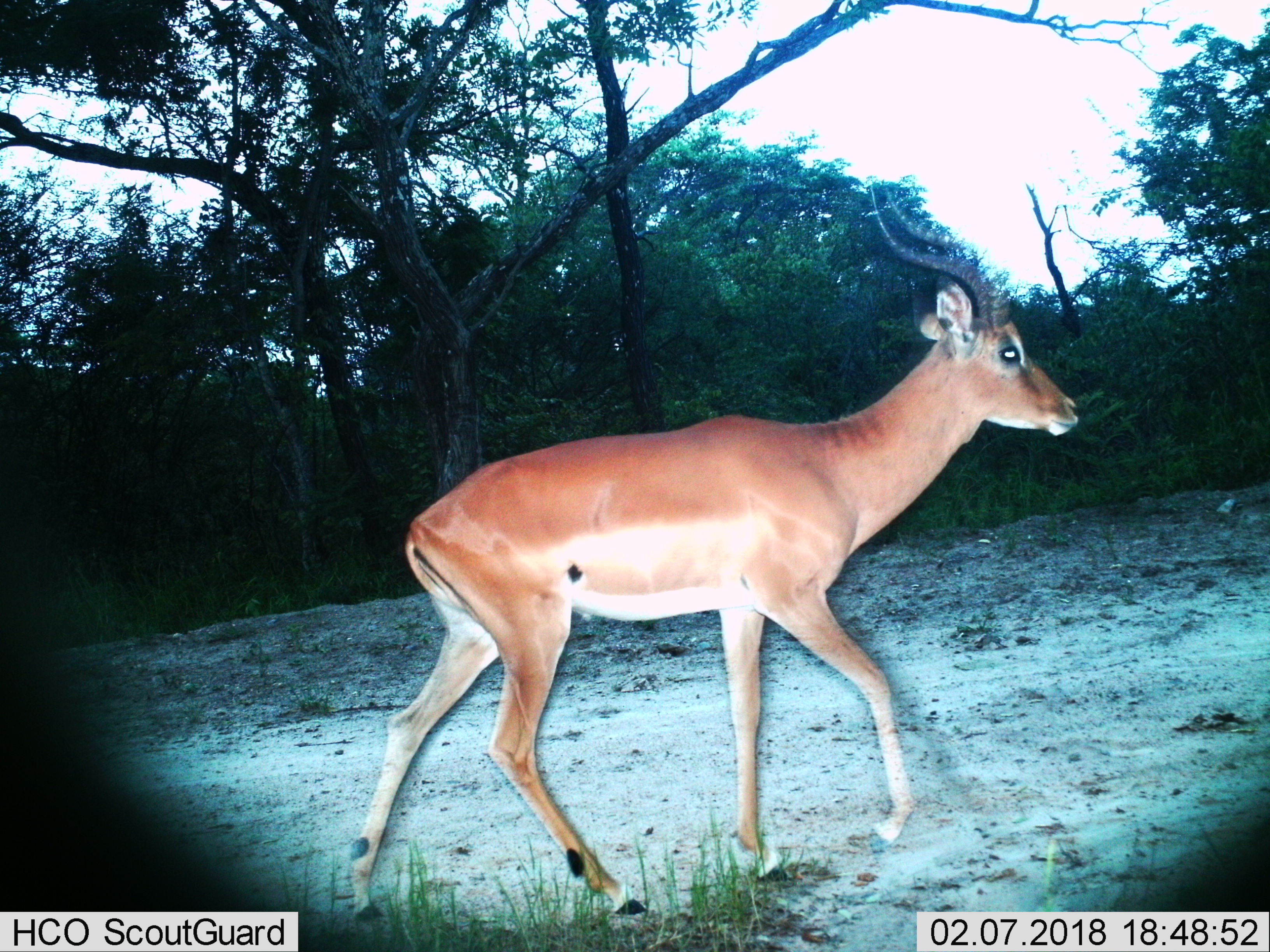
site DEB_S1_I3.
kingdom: Animalia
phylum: Chordata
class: Mammalia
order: Artiodactyla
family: Bovidae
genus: Aepyceros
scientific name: Aepyceros melampus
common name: impala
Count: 1.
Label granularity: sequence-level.